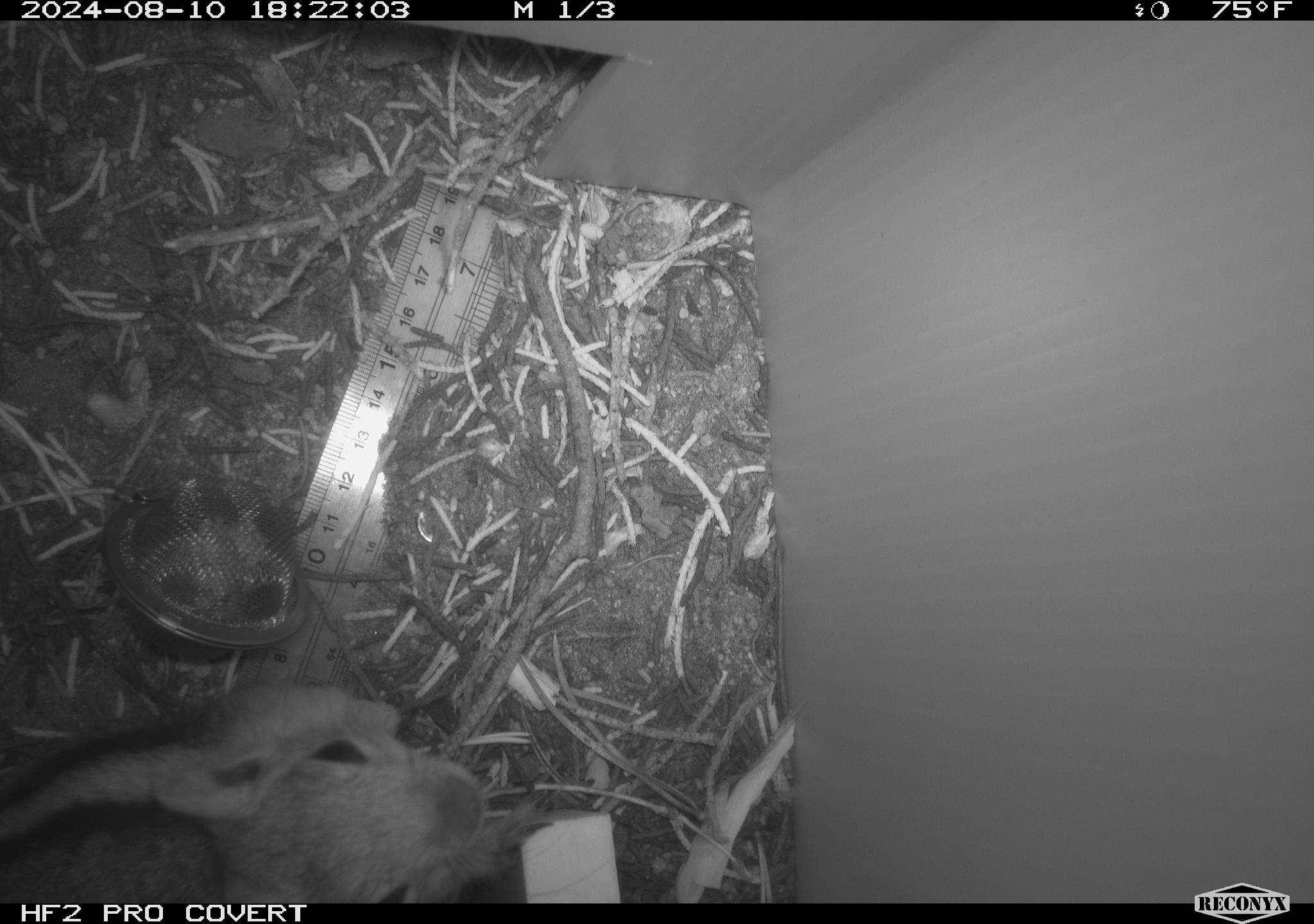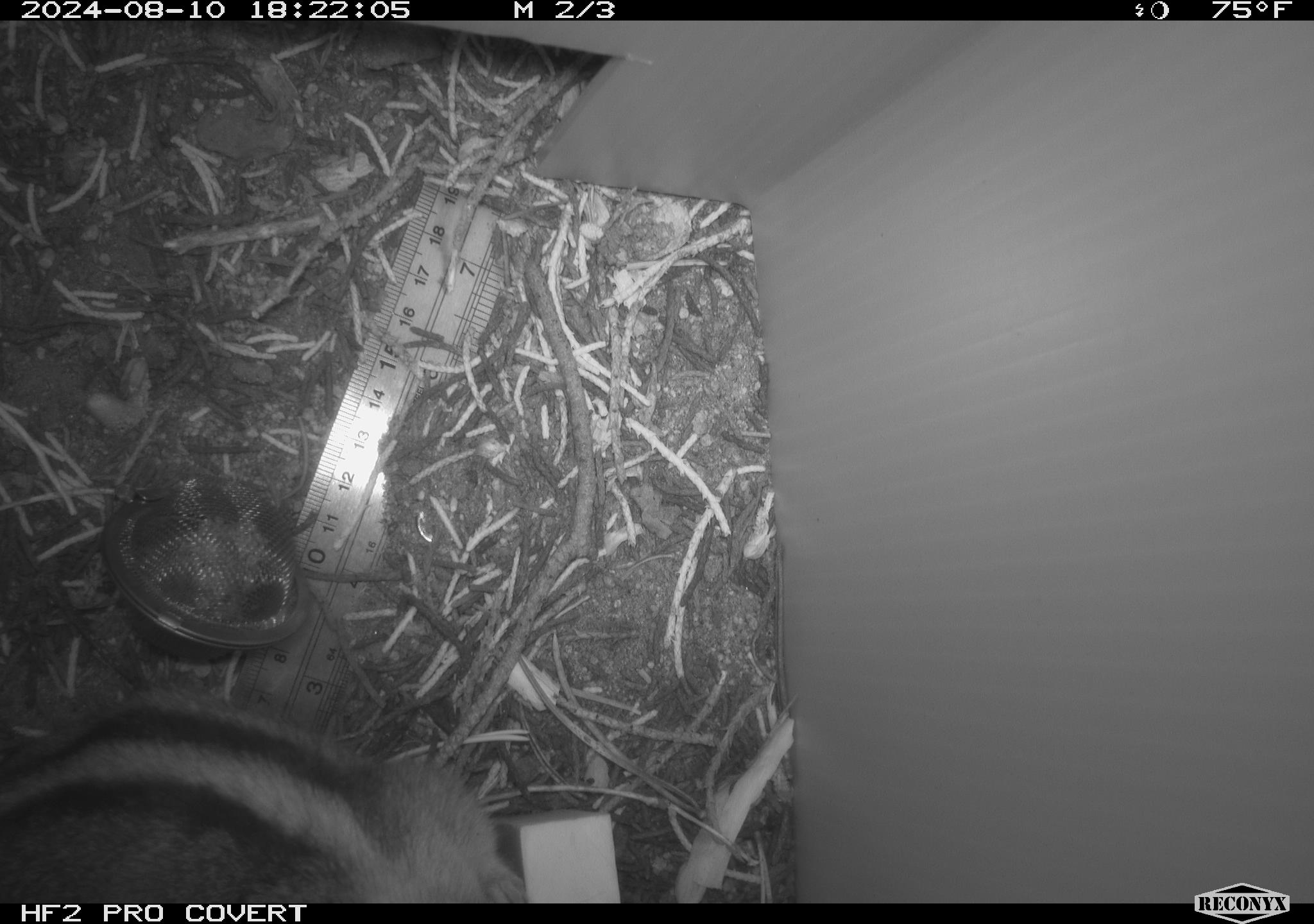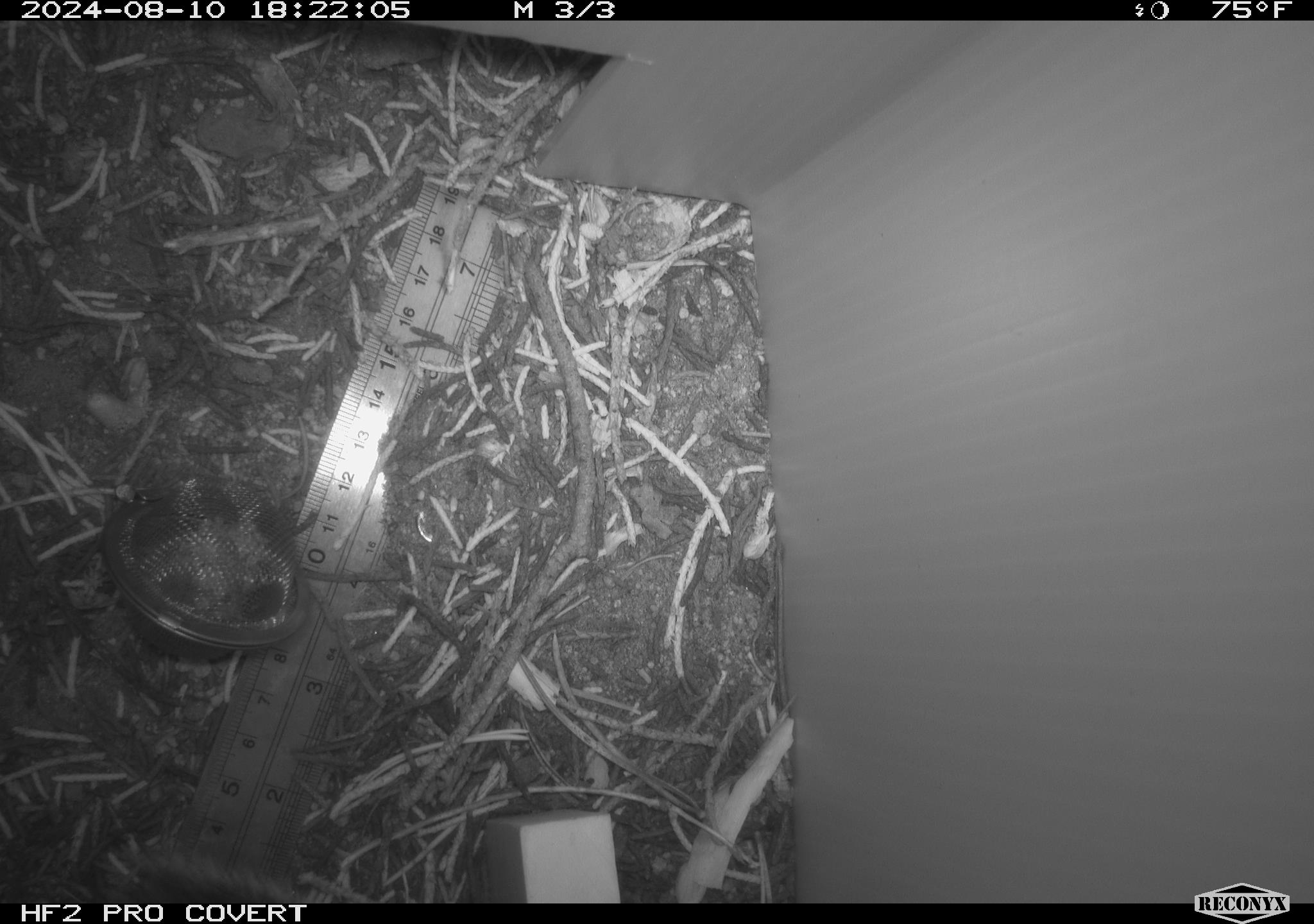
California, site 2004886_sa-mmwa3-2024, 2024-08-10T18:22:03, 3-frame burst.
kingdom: Animalia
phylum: Chordata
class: Mammalia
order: Rodentia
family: Sciuridae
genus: Callospermophilus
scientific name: Callospermophilus lateralis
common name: golden mantled ground squirrel